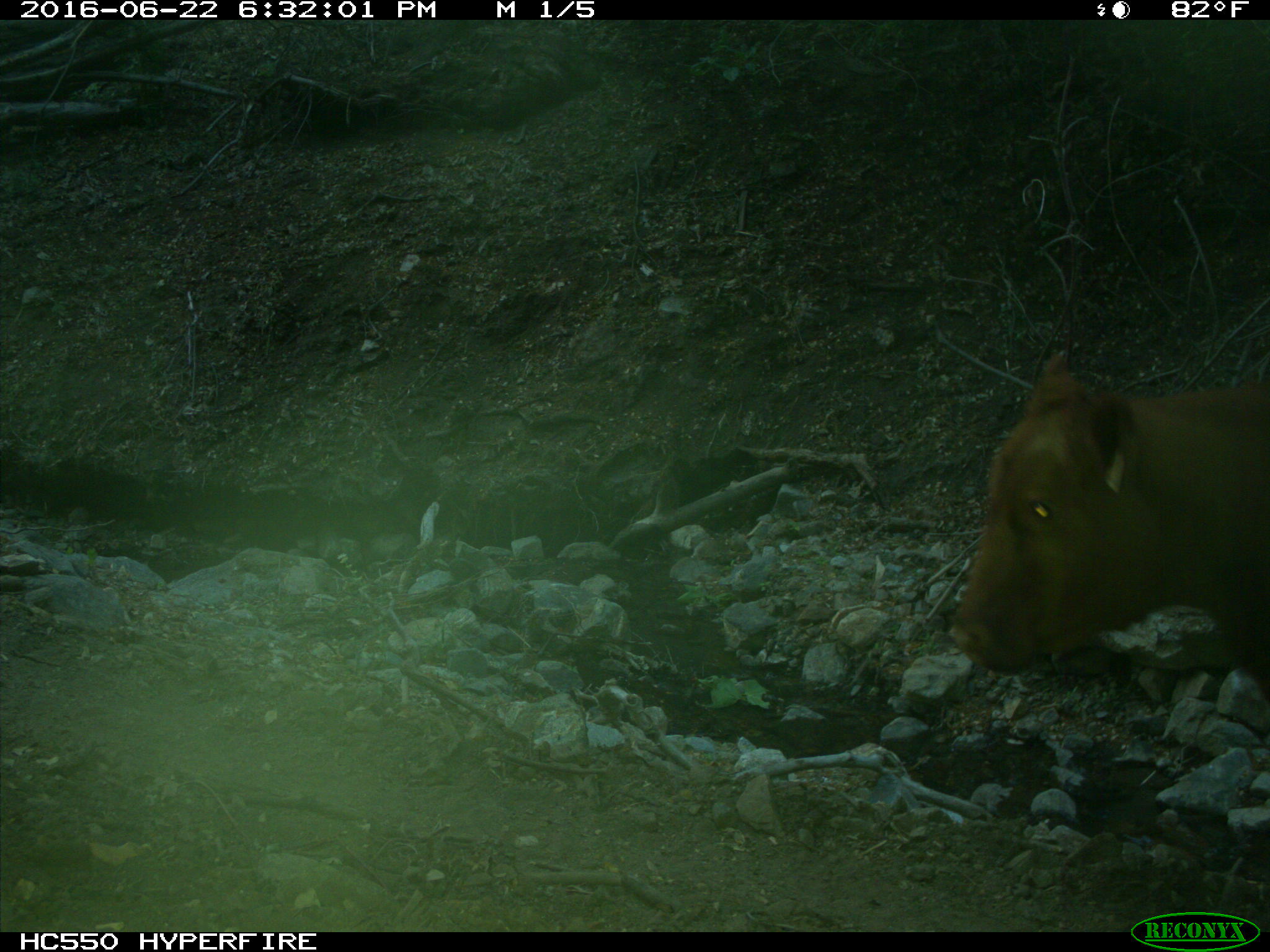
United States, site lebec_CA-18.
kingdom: Animalia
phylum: Chordata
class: Mammalia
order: Artiodactyla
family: Bovidae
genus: Bos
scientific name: Bos taurus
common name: domestic cow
Bos taurus (domestic cow).